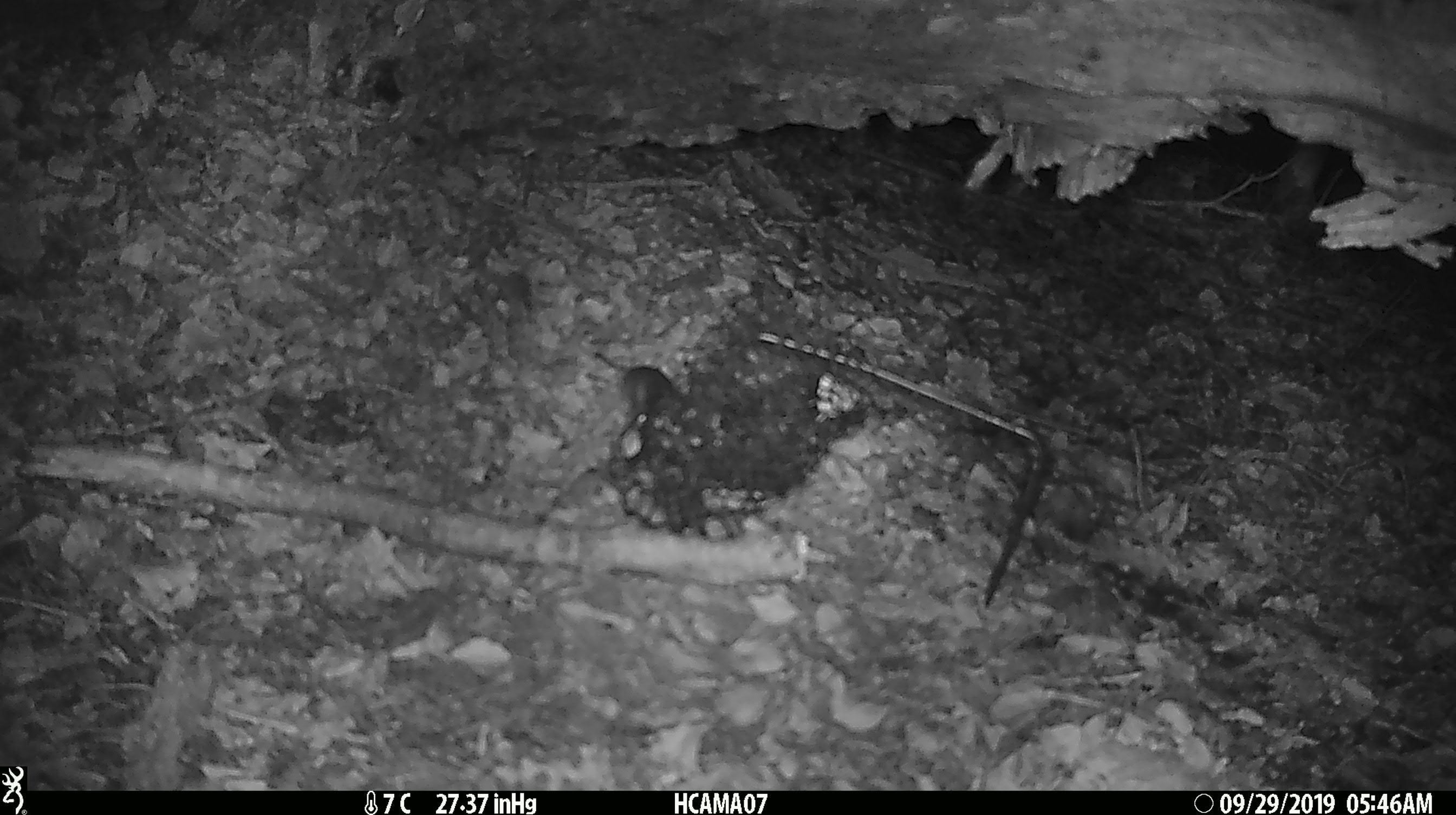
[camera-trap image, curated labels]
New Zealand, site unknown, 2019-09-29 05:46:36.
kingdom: Animalia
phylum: Chordata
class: Mammalia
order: Rodentia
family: Muridae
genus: Mus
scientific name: Mus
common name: mouse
Mouse (Mus).